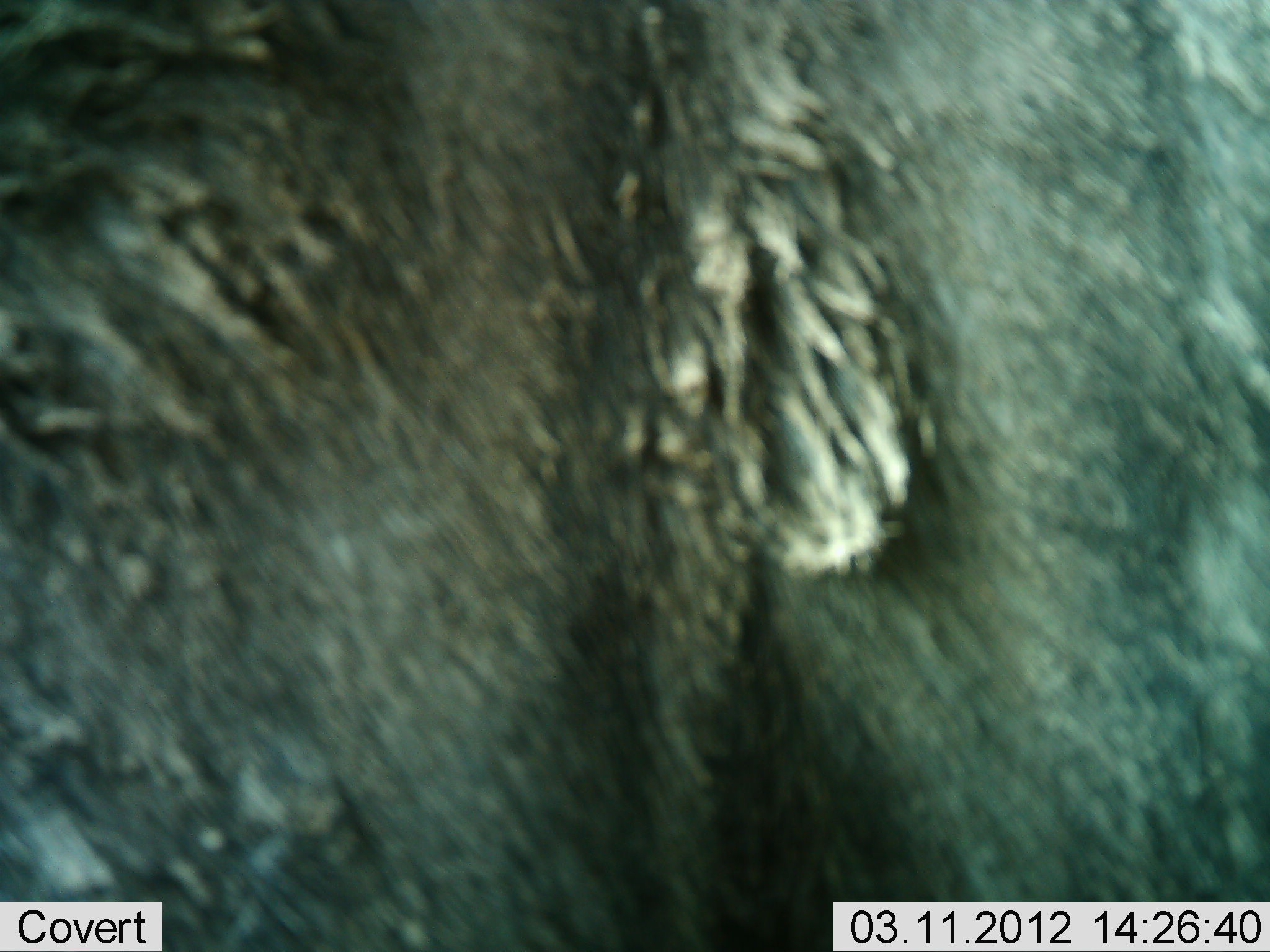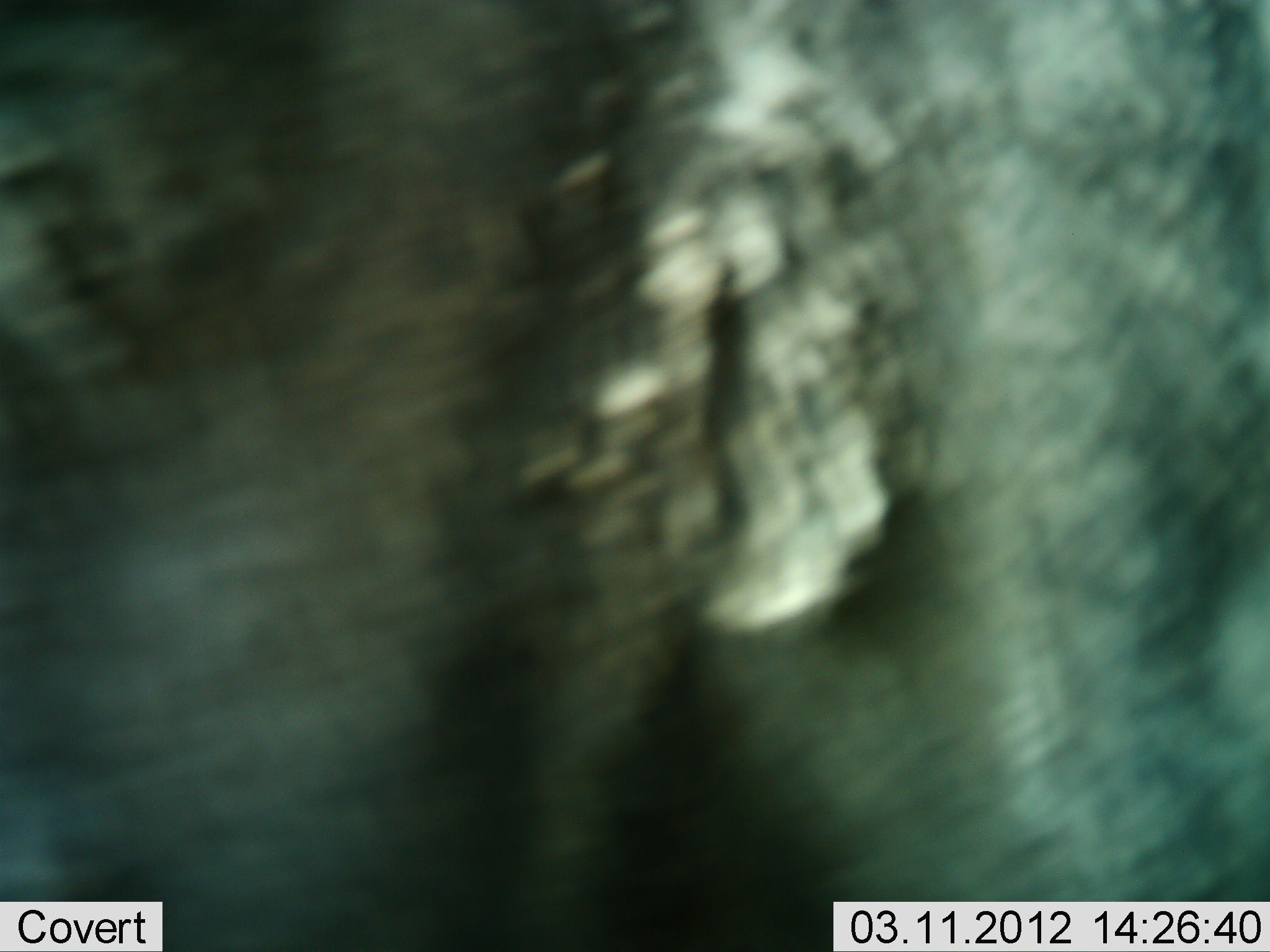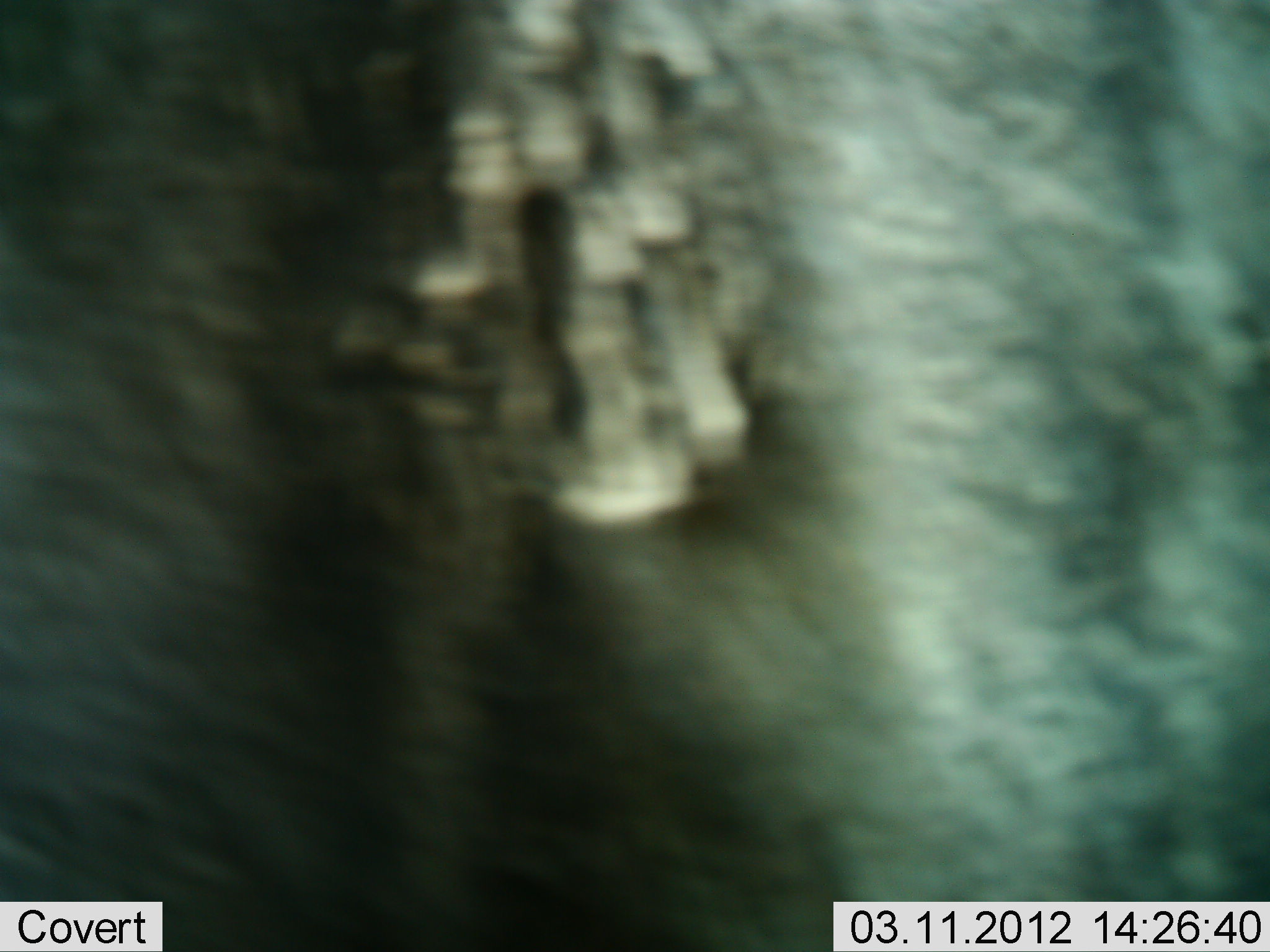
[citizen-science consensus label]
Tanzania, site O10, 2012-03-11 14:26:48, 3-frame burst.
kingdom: Animalia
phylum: Chordata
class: Mammalia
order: Artiodactyla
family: Bovidae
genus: Connochaetes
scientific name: Connochaetes taurinus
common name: blue wildebeest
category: wildebeest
Wildebeest (blue wildebeest) (Connochaetes taurinus), count 1. Behavior (volunteer vote fractions): standing 86%, resting 0%, moving 14%, interacting 0%. Young present (vote fraction): 0%. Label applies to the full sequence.